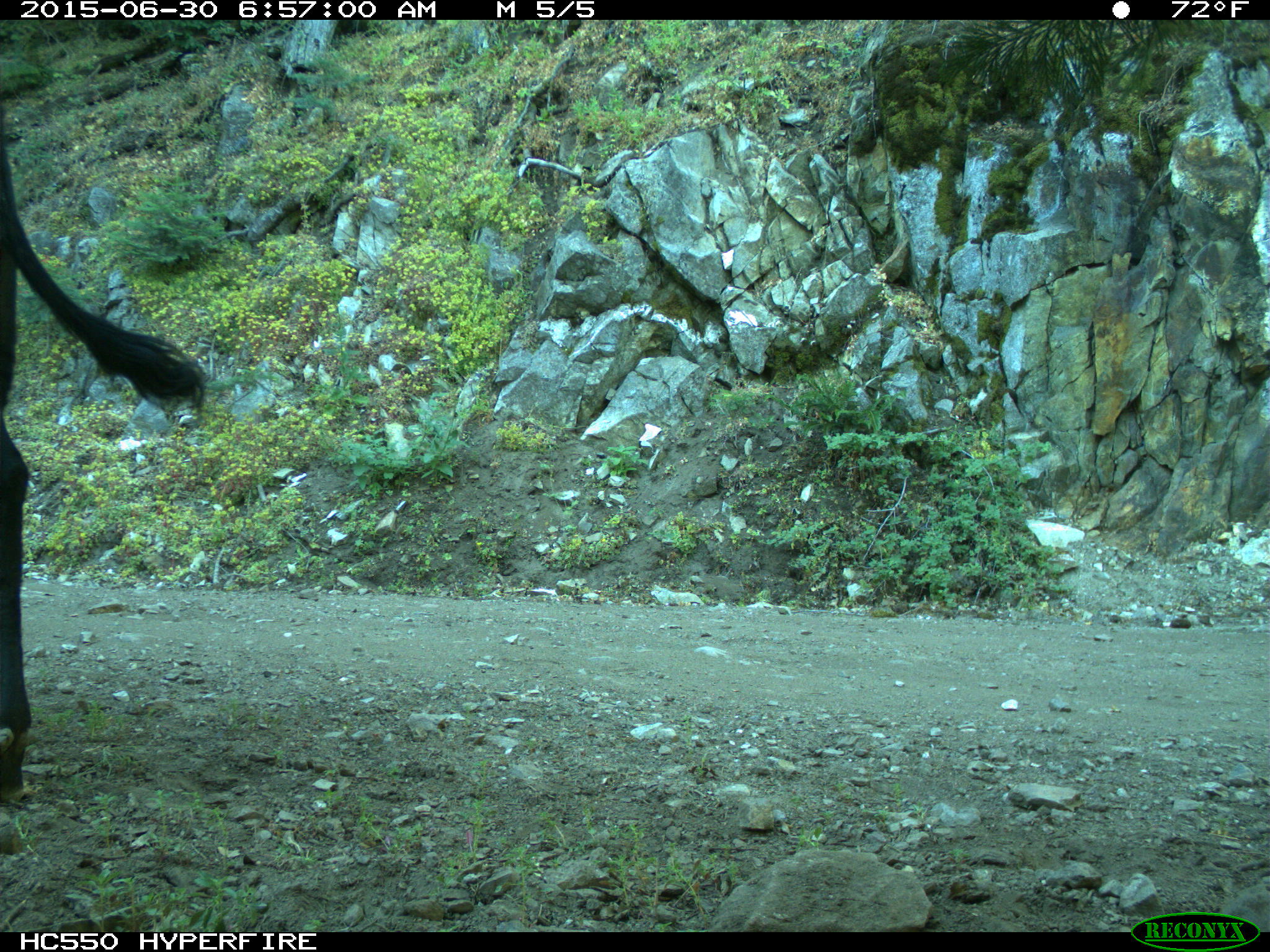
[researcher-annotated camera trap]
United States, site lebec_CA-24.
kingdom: Animalia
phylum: Chordata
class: Mammalia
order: Artiodactyla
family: Bovidae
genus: Bos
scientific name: Bos taurus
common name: domestic cow